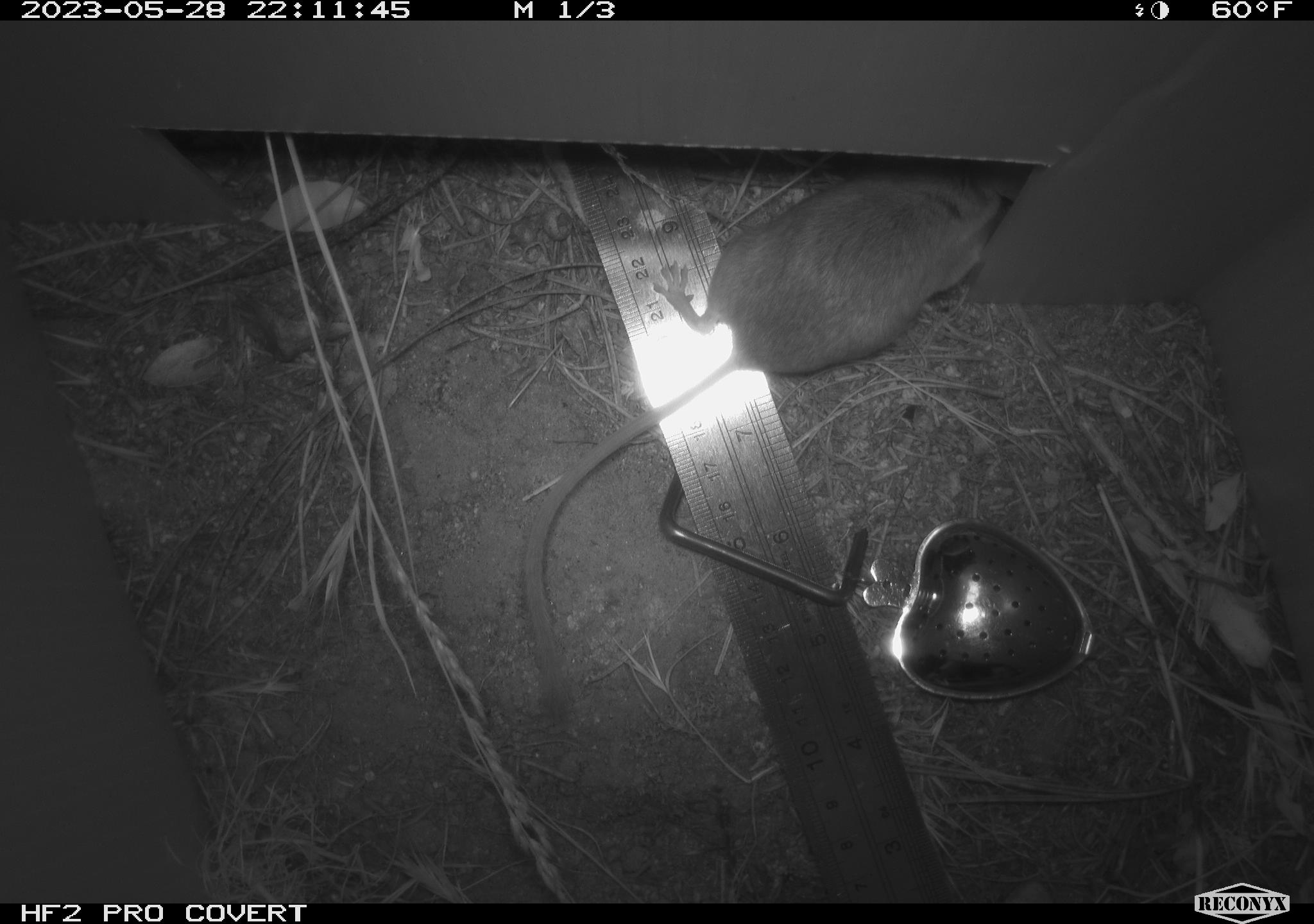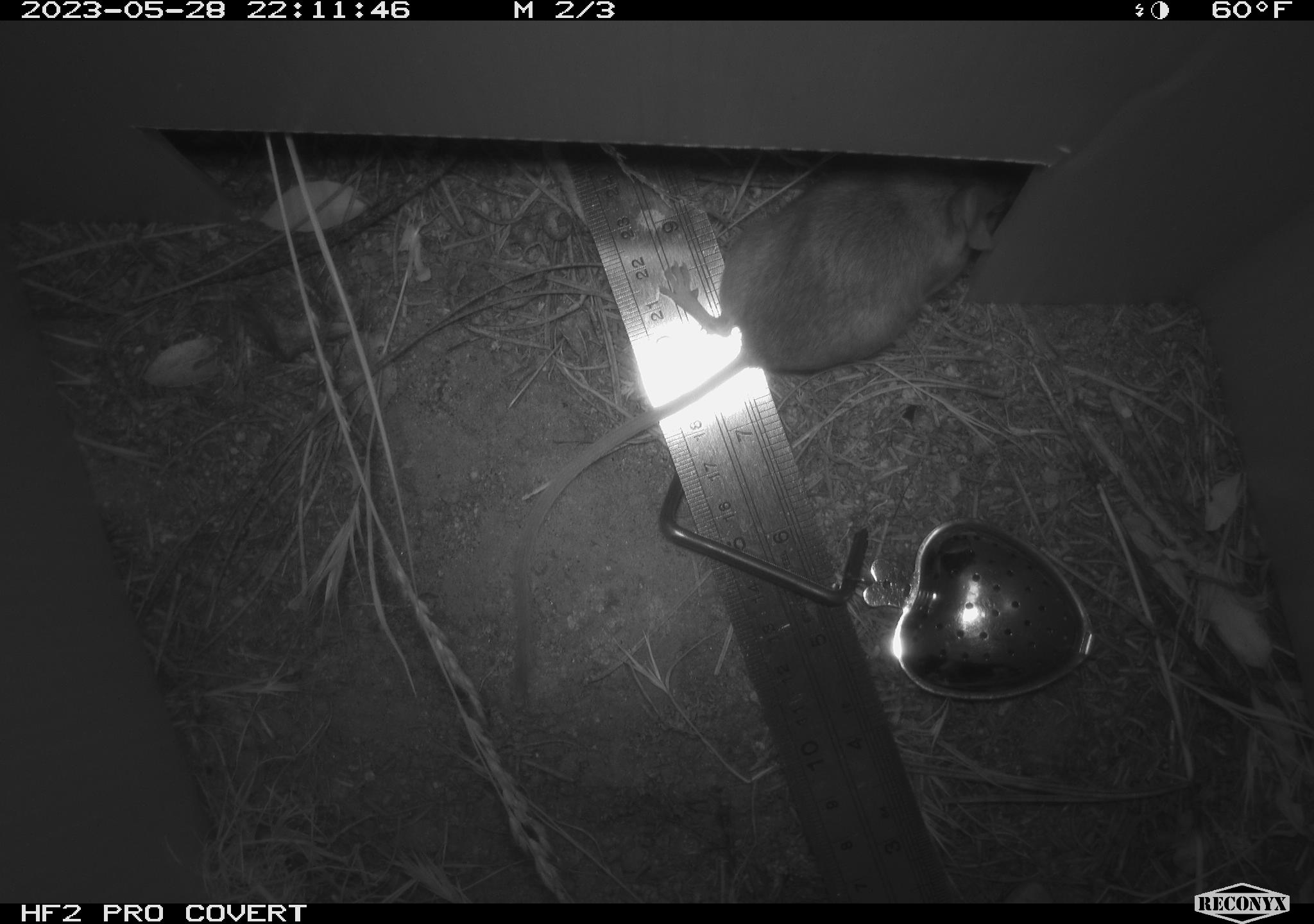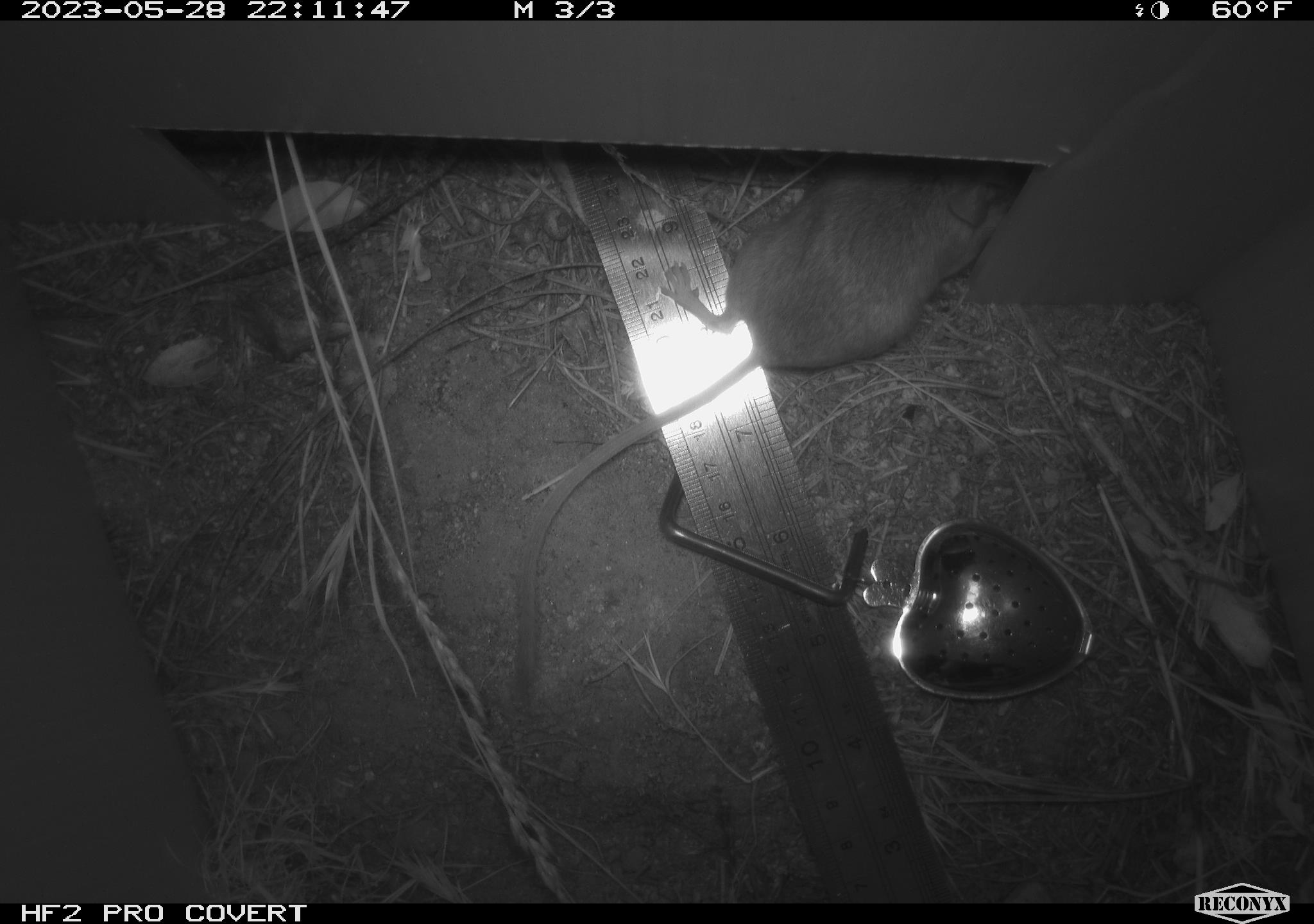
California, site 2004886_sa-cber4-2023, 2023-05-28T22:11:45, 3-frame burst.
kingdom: Animalia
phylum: Chordata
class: Mammalia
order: Rodentia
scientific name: Rodentia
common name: mouse species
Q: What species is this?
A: Mouse species (Rodentia).